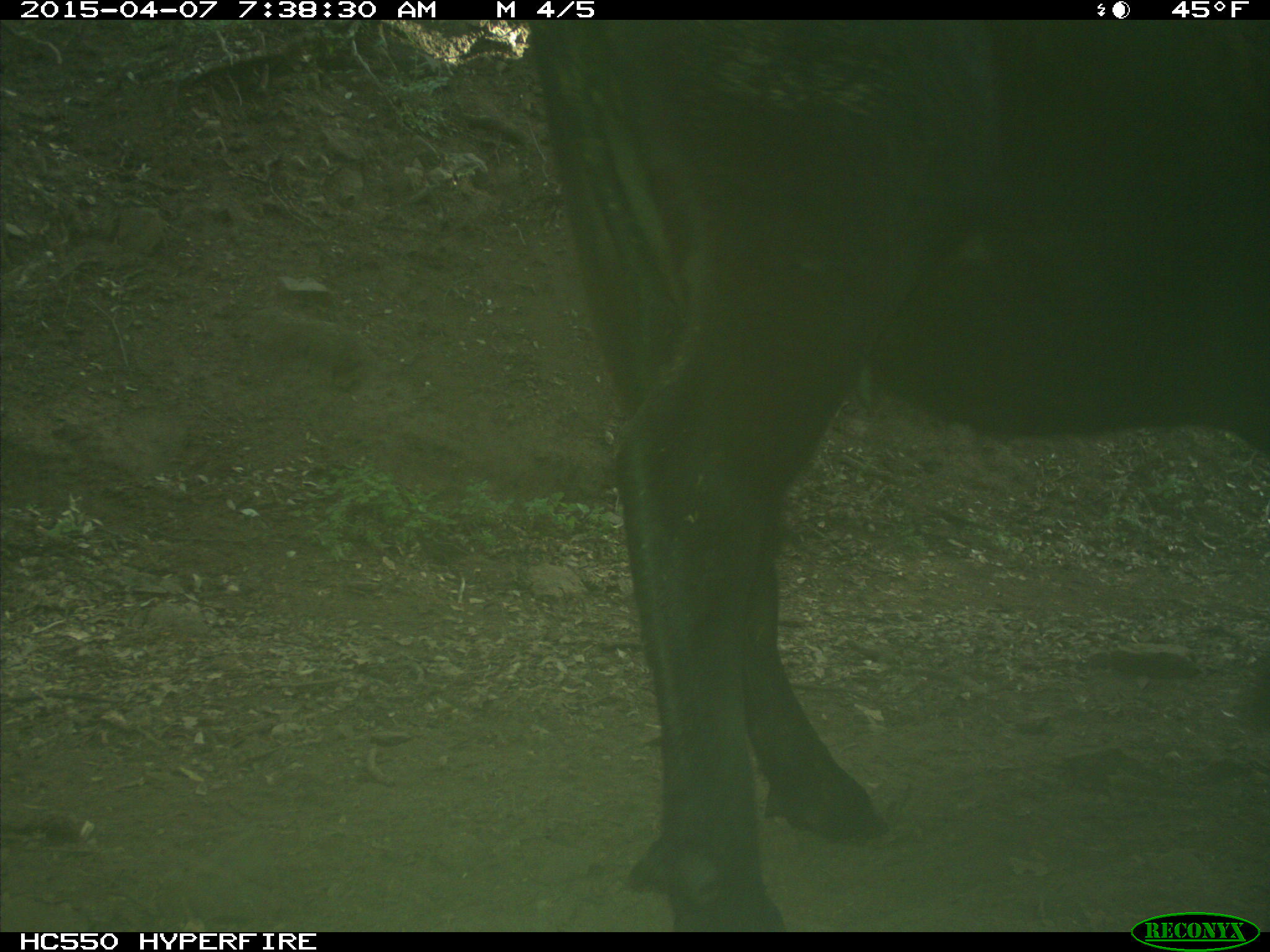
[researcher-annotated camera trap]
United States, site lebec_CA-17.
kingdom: Animalia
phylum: Chordata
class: Mammalia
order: Artiodactyla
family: Bovidae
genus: Bos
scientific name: Bos taurus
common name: domestic cow